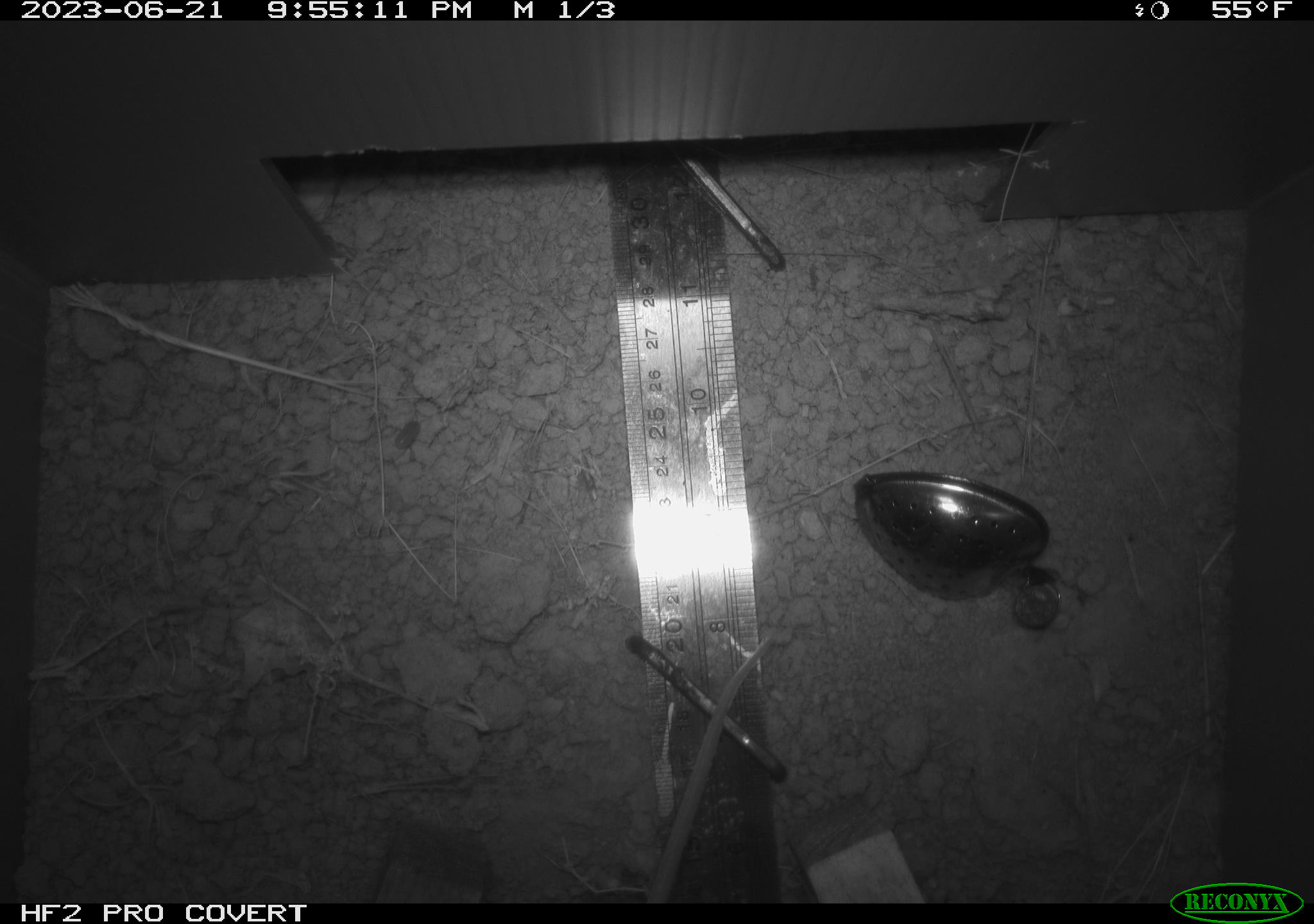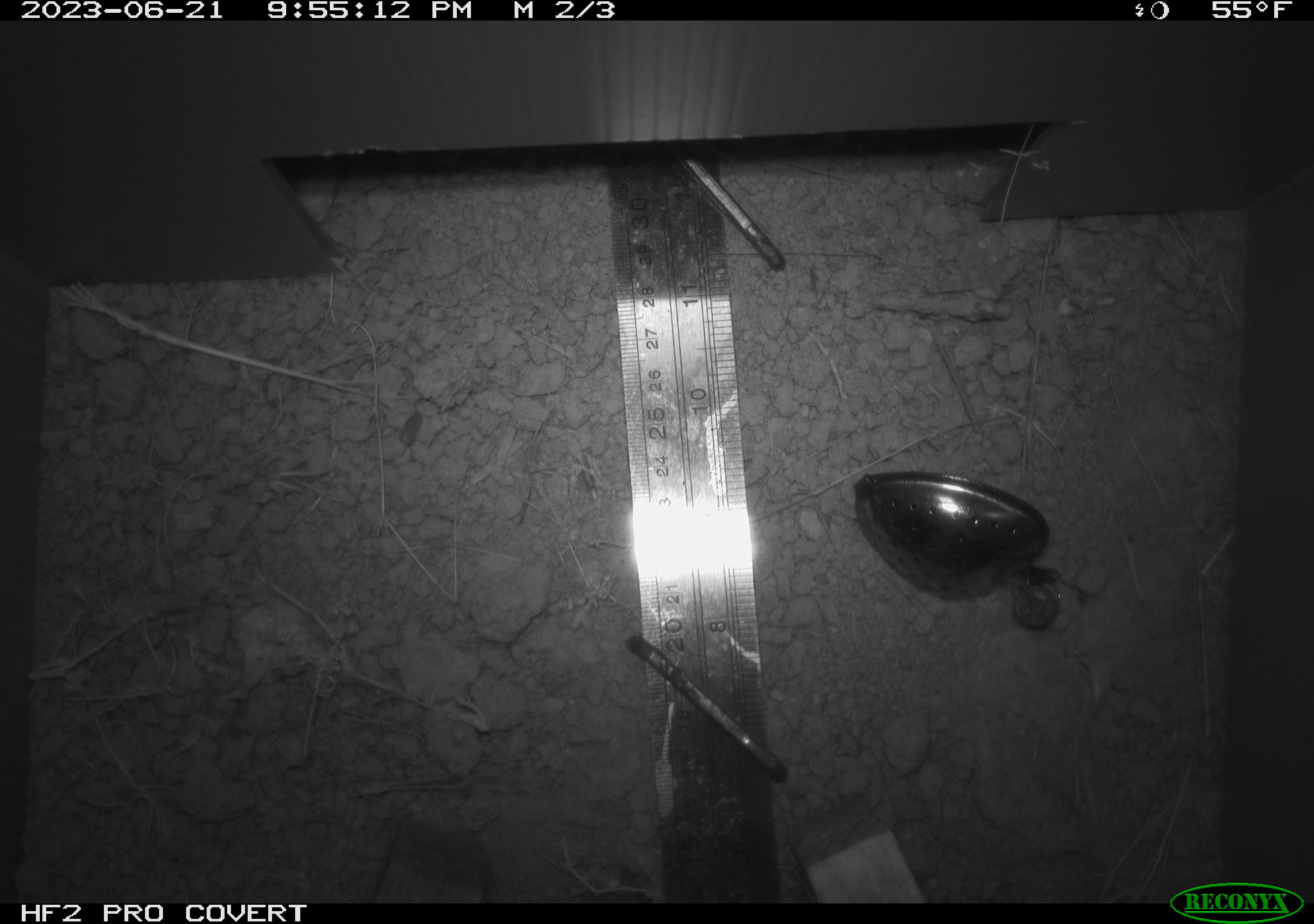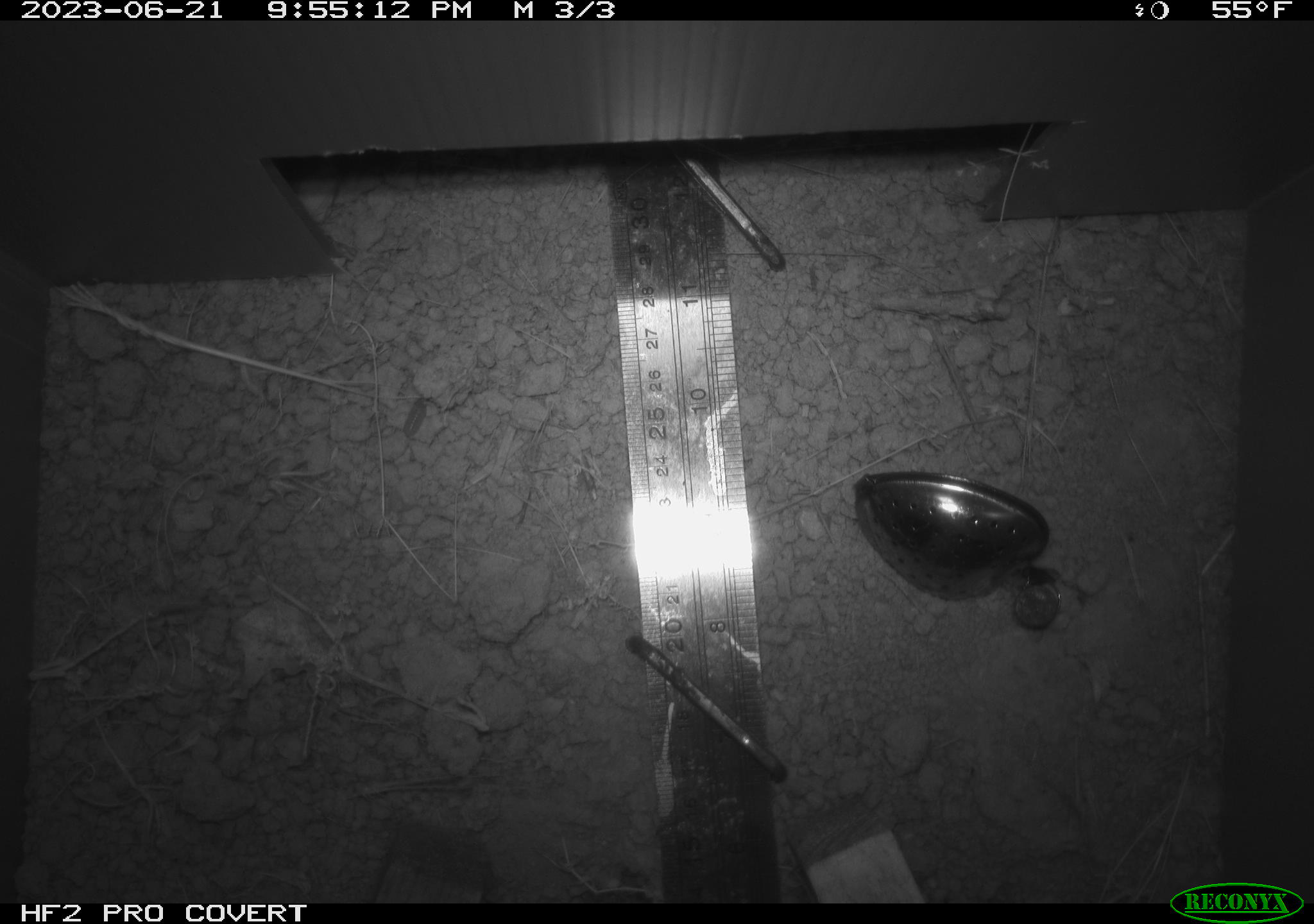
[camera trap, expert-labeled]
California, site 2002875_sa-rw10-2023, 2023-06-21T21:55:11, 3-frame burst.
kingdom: Animalia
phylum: Chordata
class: Mammalia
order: Rodentia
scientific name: Rodentia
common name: rodent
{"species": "rodent (Rodentia)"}